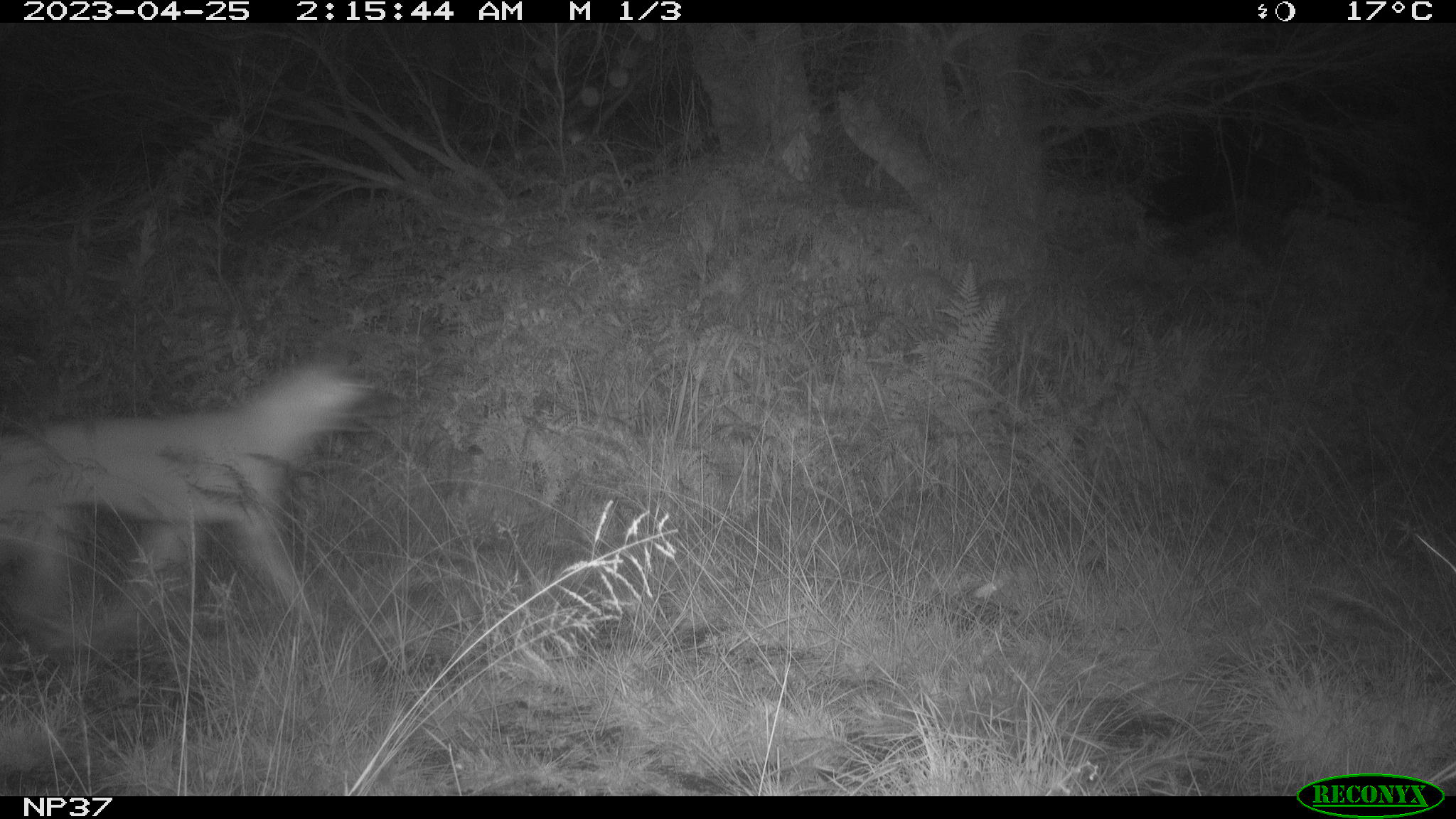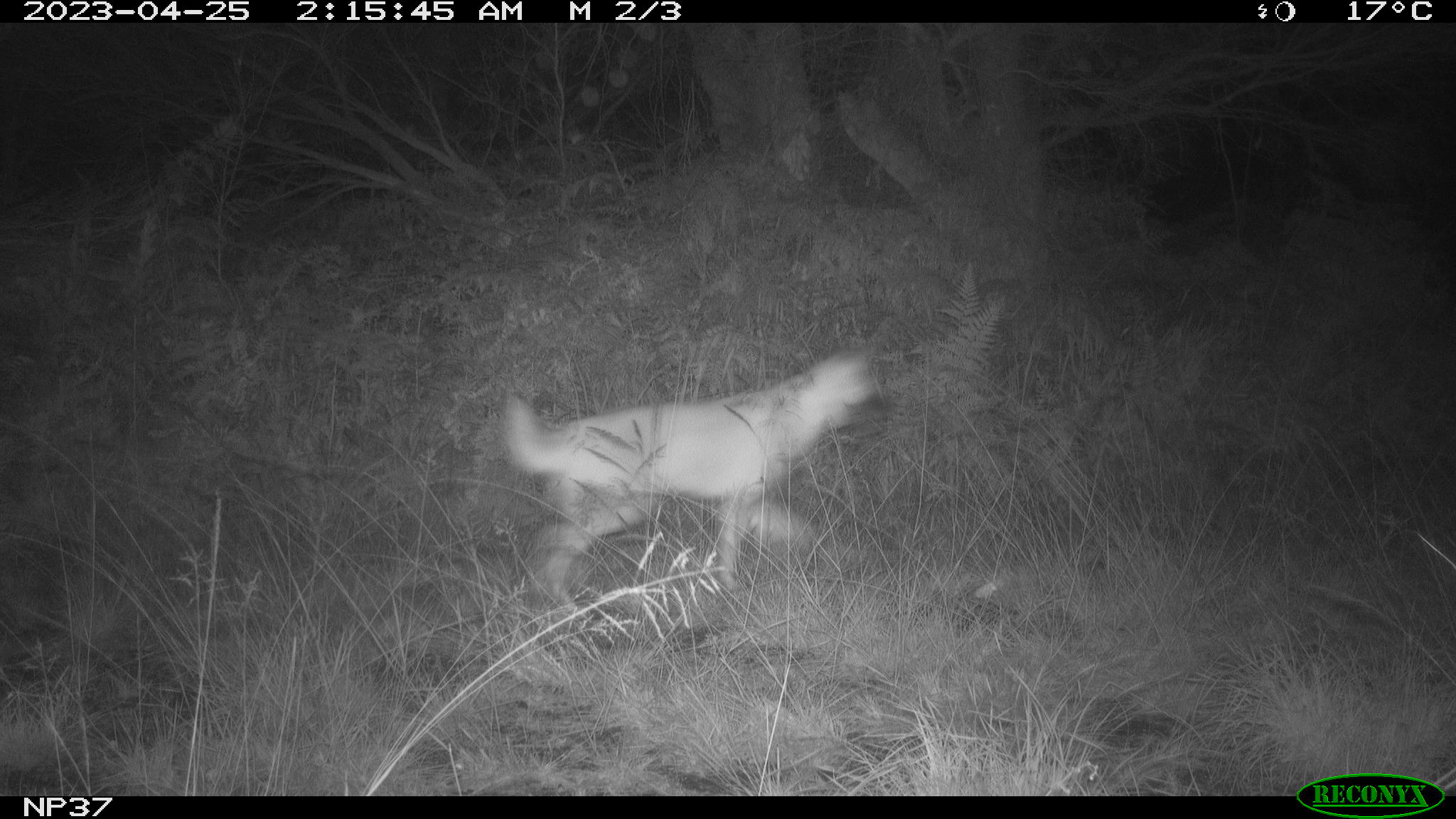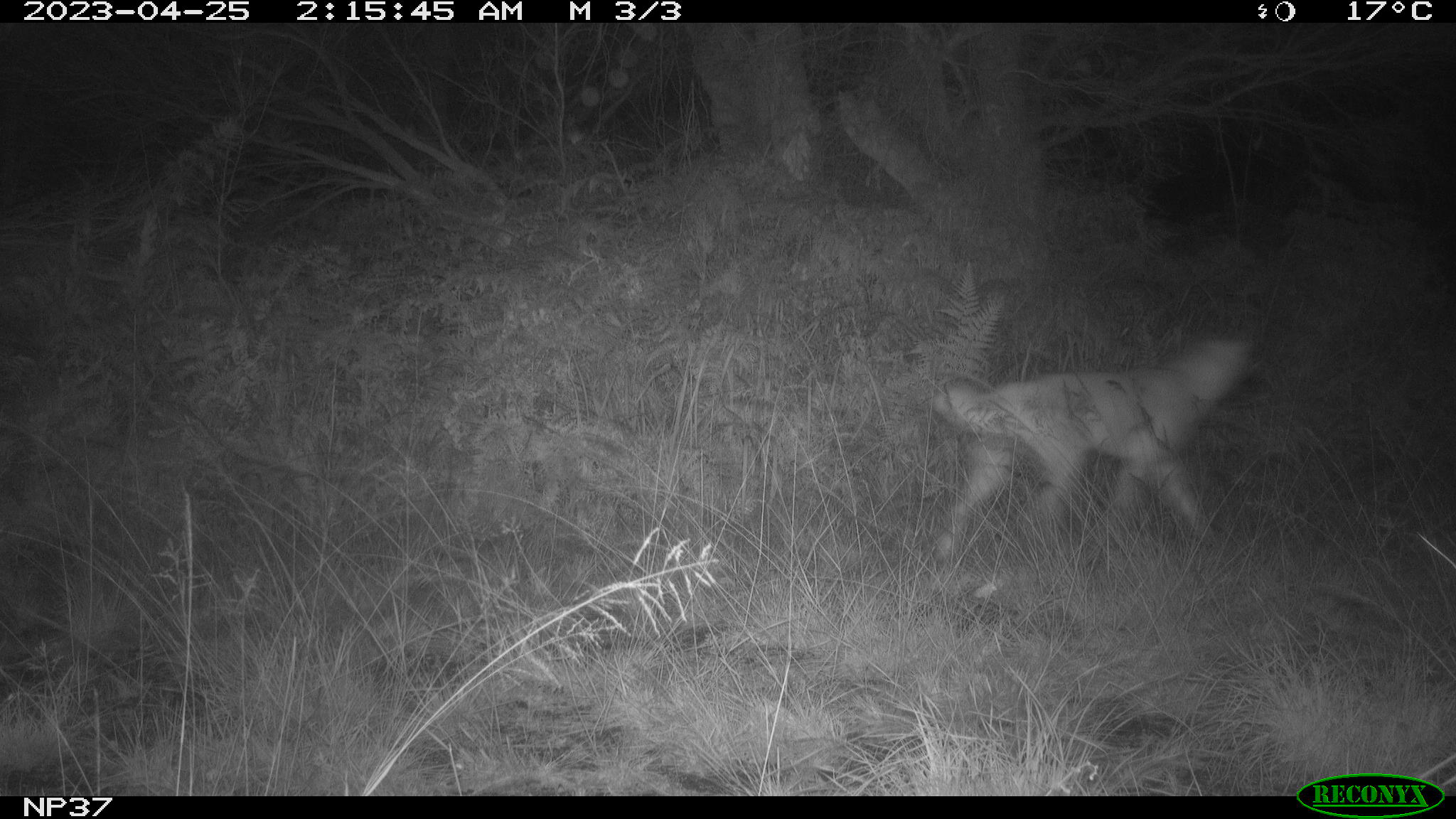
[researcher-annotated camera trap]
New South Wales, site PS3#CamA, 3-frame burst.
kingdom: Animalia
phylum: Chordata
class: Mammalia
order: Carnivora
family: Canidae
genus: Canis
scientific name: Canis familiaris dingo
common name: dingo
Dingo (Canis familiaris dingo).